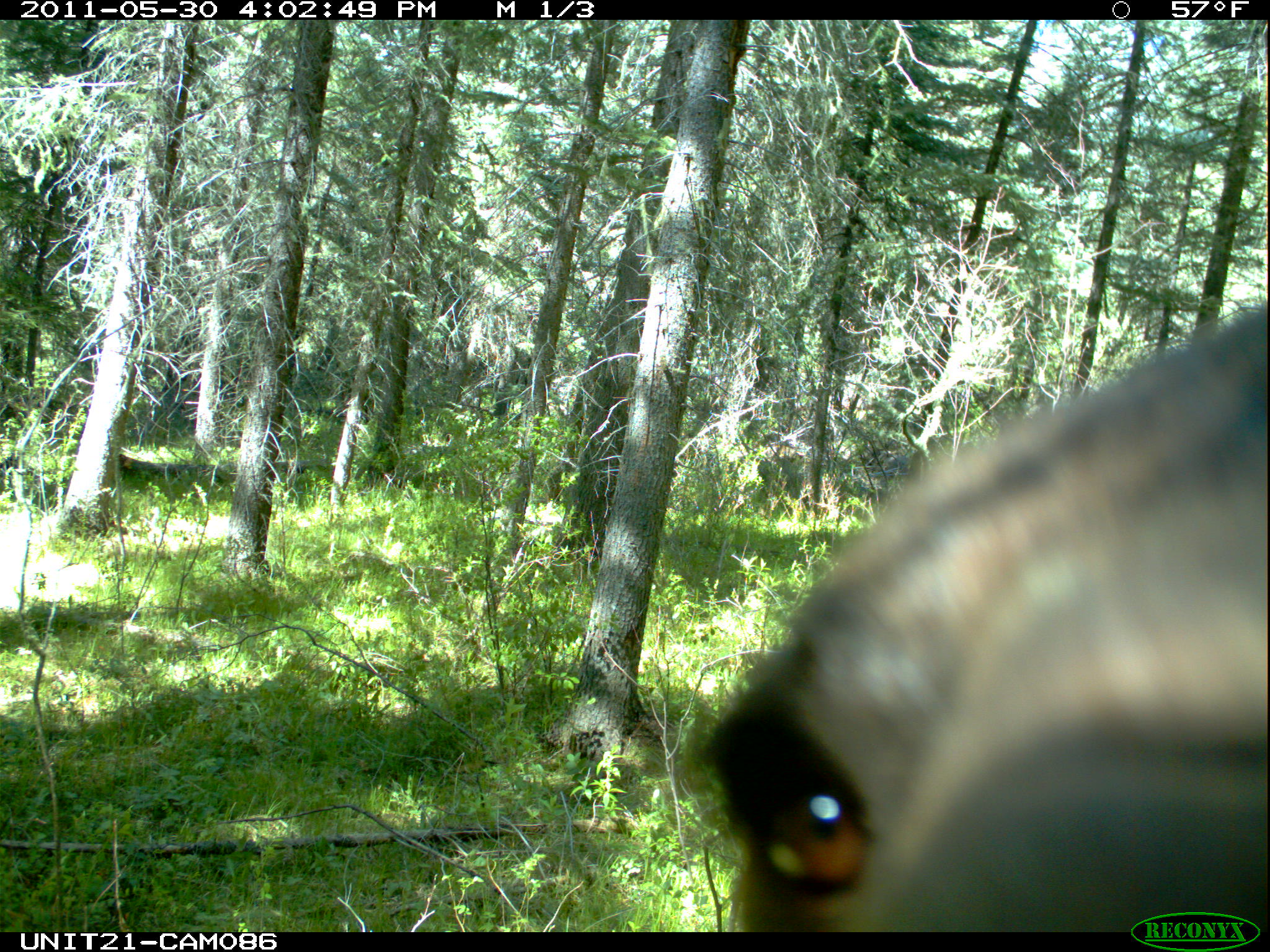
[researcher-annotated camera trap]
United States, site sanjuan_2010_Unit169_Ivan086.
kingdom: Animalia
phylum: Chordata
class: Mammalia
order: Carnivora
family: Ursidae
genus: Ursus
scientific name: Ursus americanus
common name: american black bear